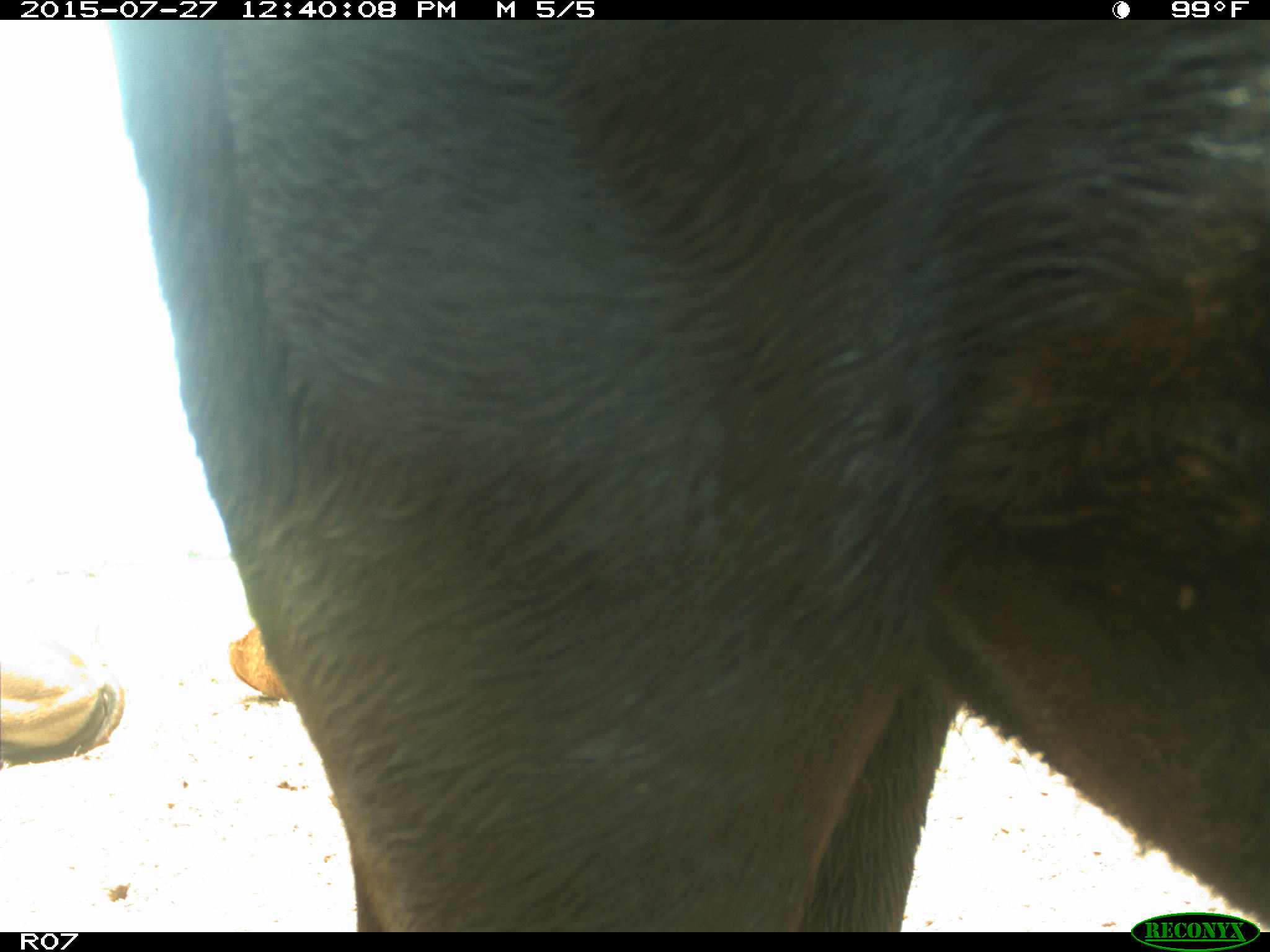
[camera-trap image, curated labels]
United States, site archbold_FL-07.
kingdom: Animalia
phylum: Chordata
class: Mammalia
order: Artiodactyla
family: Bovidae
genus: Bos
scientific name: Bos taurus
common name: domestic cow